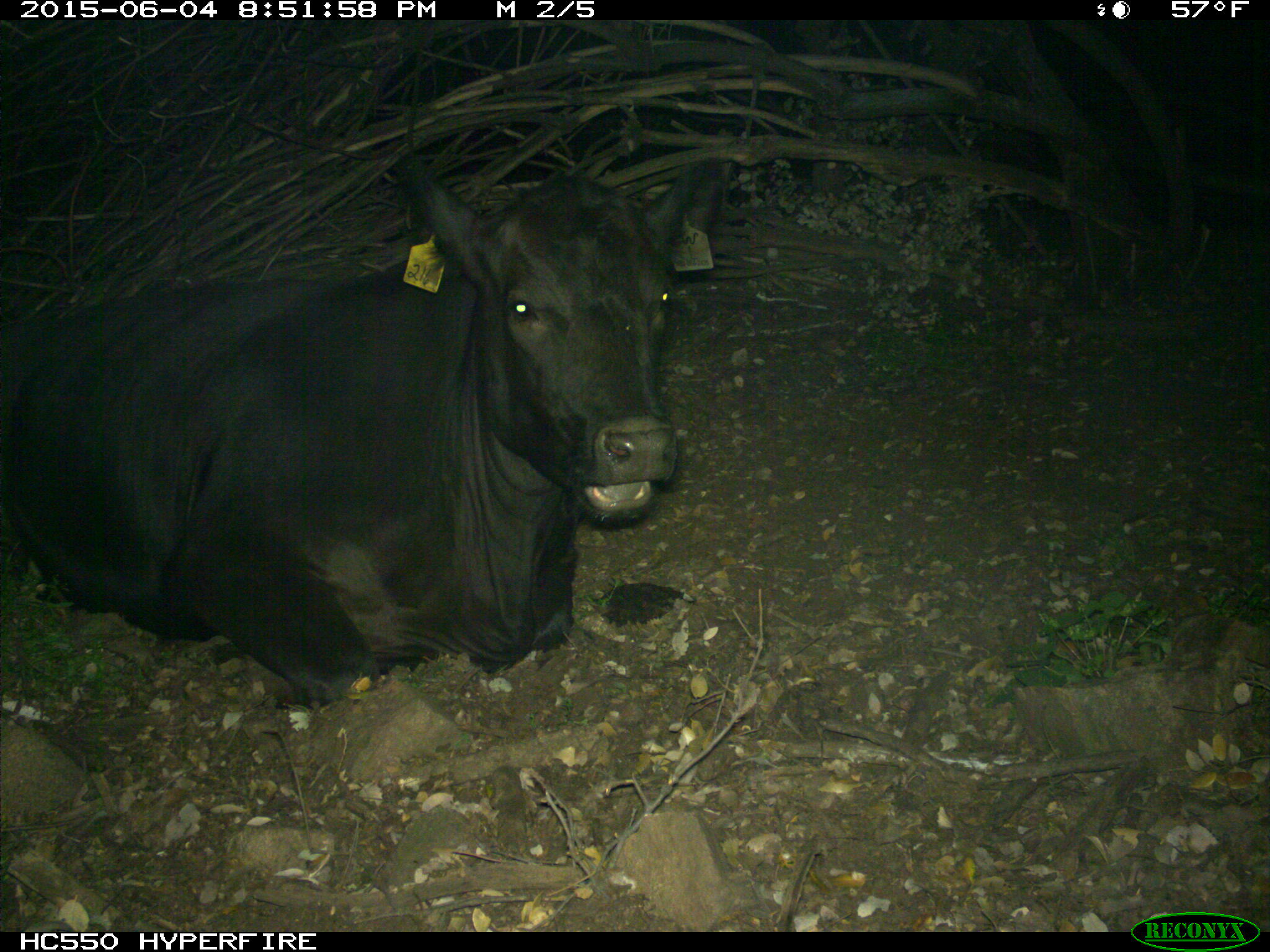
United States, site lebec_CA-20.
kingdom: Animalia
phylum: Chordata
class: Mammalia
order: Artiodactyla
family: Bovidae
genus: Bos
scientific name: Bos taurus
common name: domestic cow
Bos taurus (domestic cow).